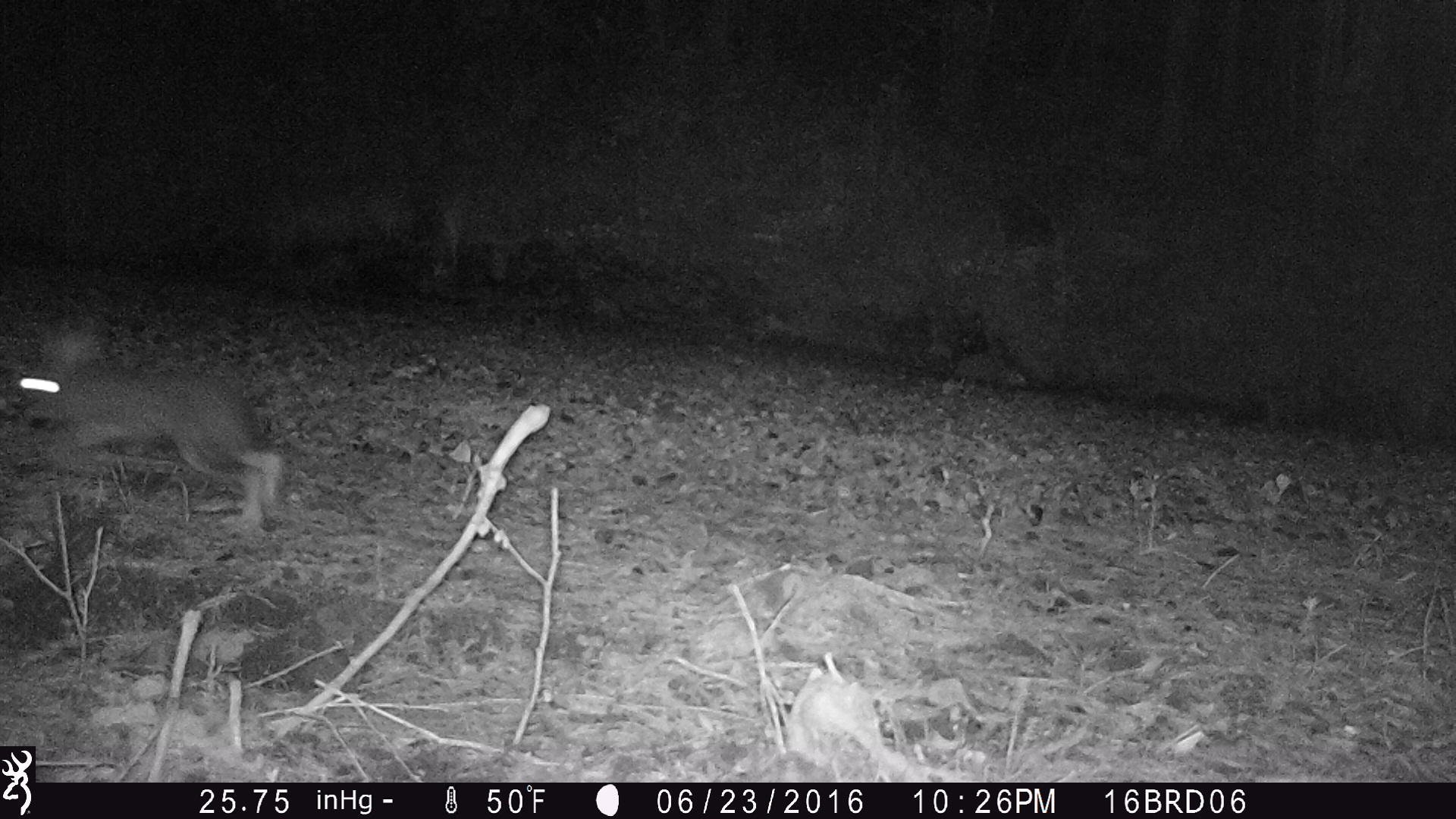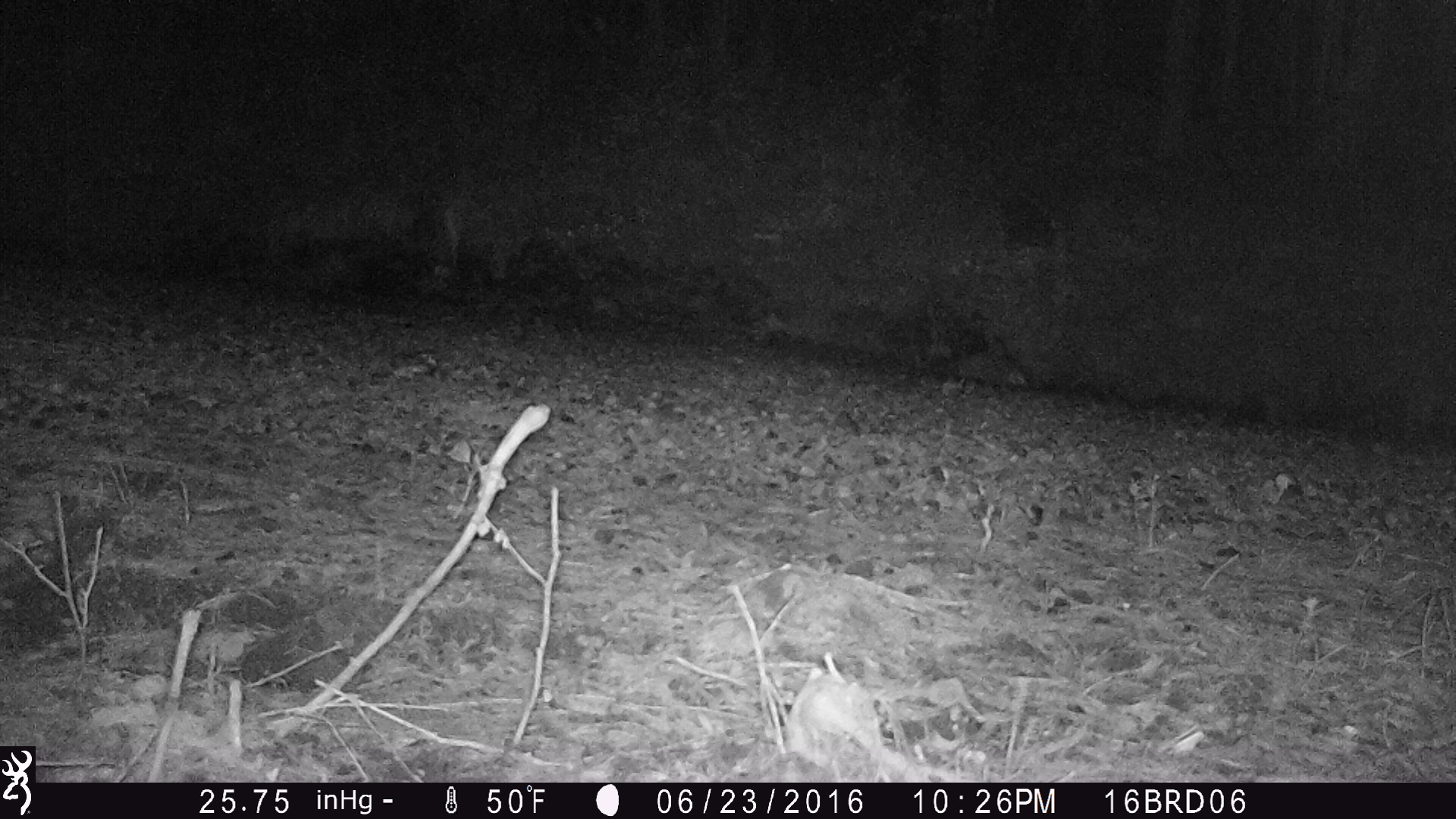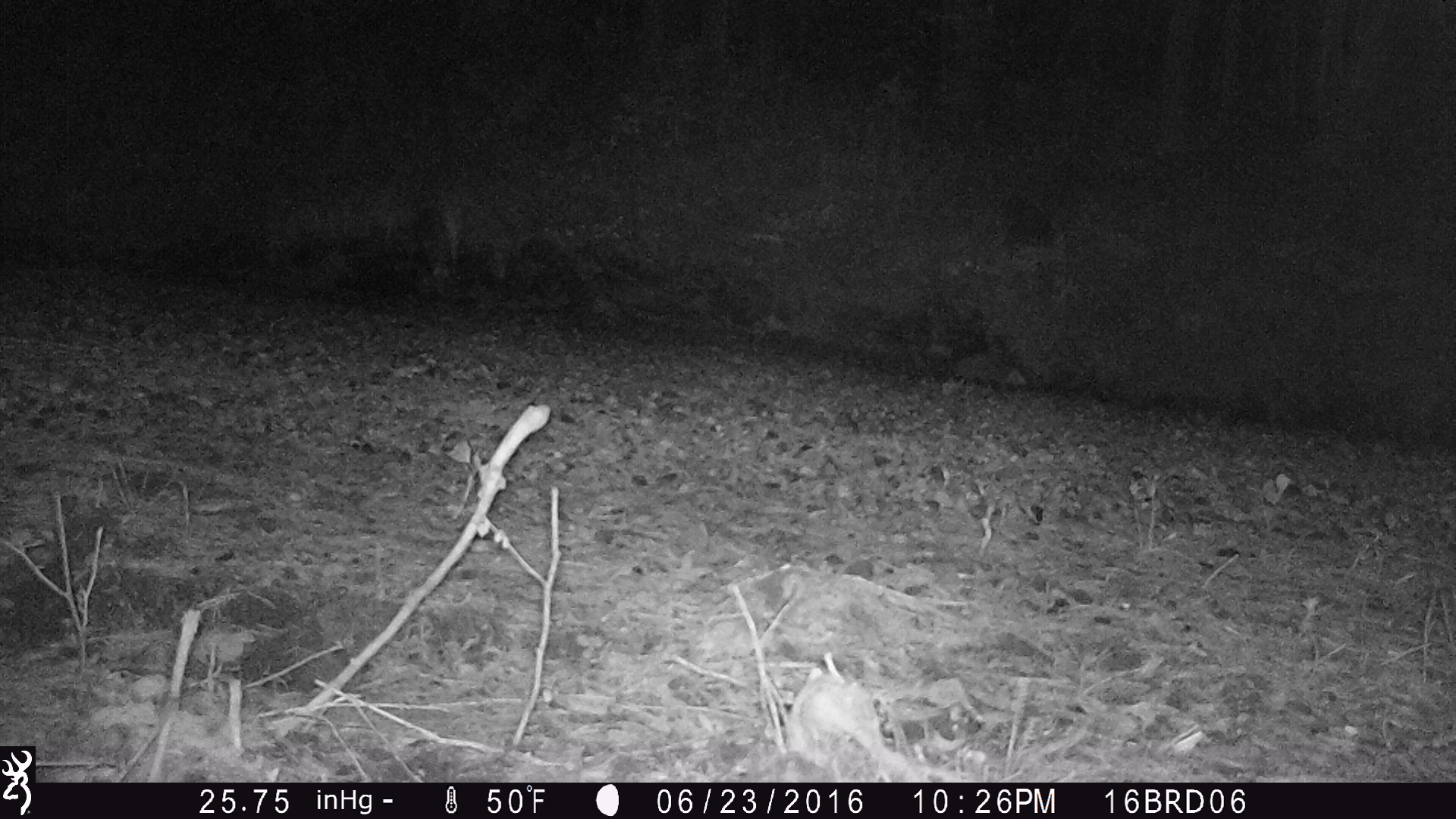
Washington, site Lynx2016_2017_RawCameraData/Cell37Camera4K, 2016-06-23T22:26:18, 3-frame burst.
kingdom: Animalia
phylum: Chordata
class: Mammalia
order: Lagomorpha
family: Leporidae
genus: Lepus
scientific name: Lepus americanus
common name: snowshoe hare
Lepus americanus (snowshoe hare). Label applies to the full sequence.